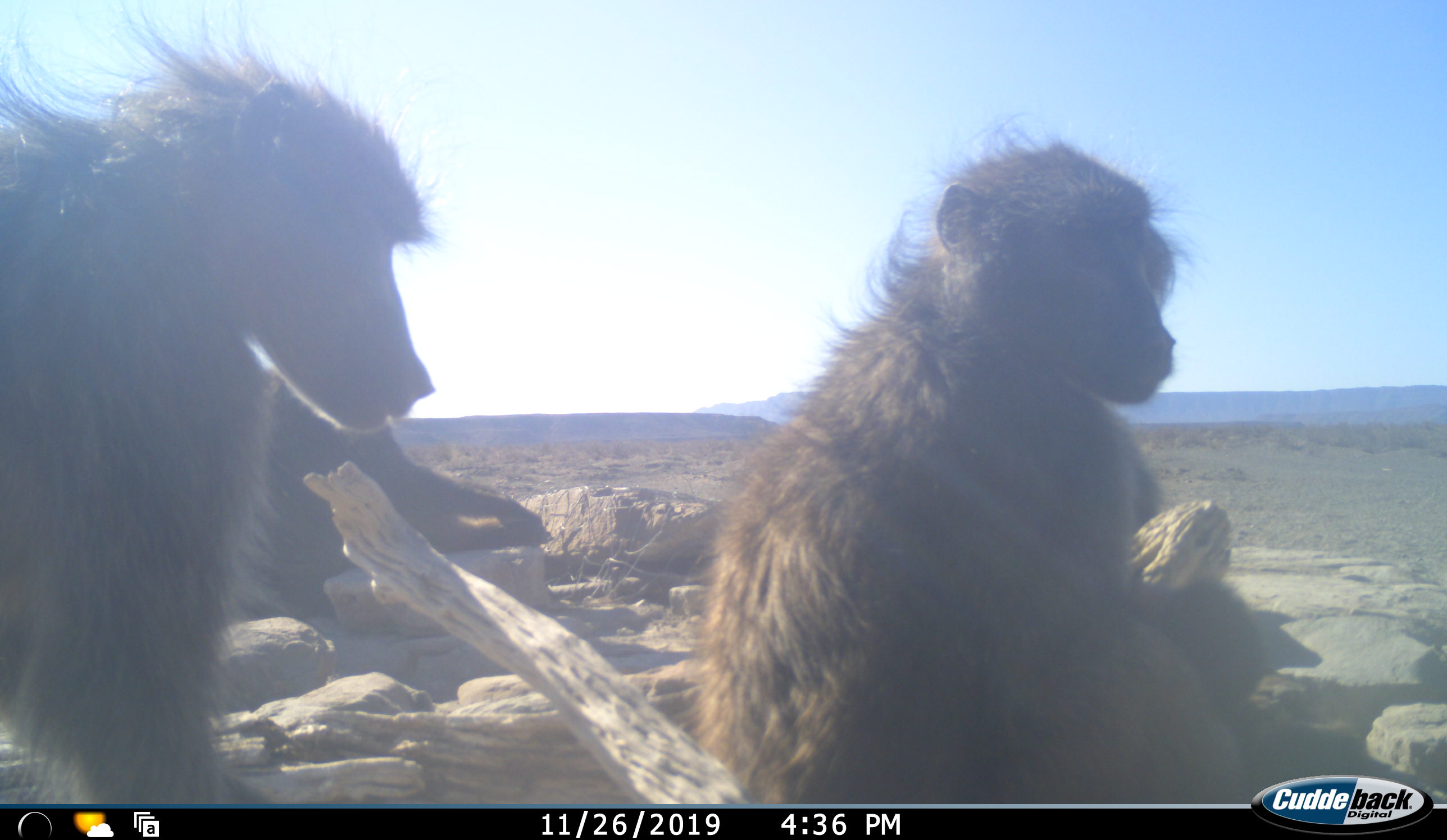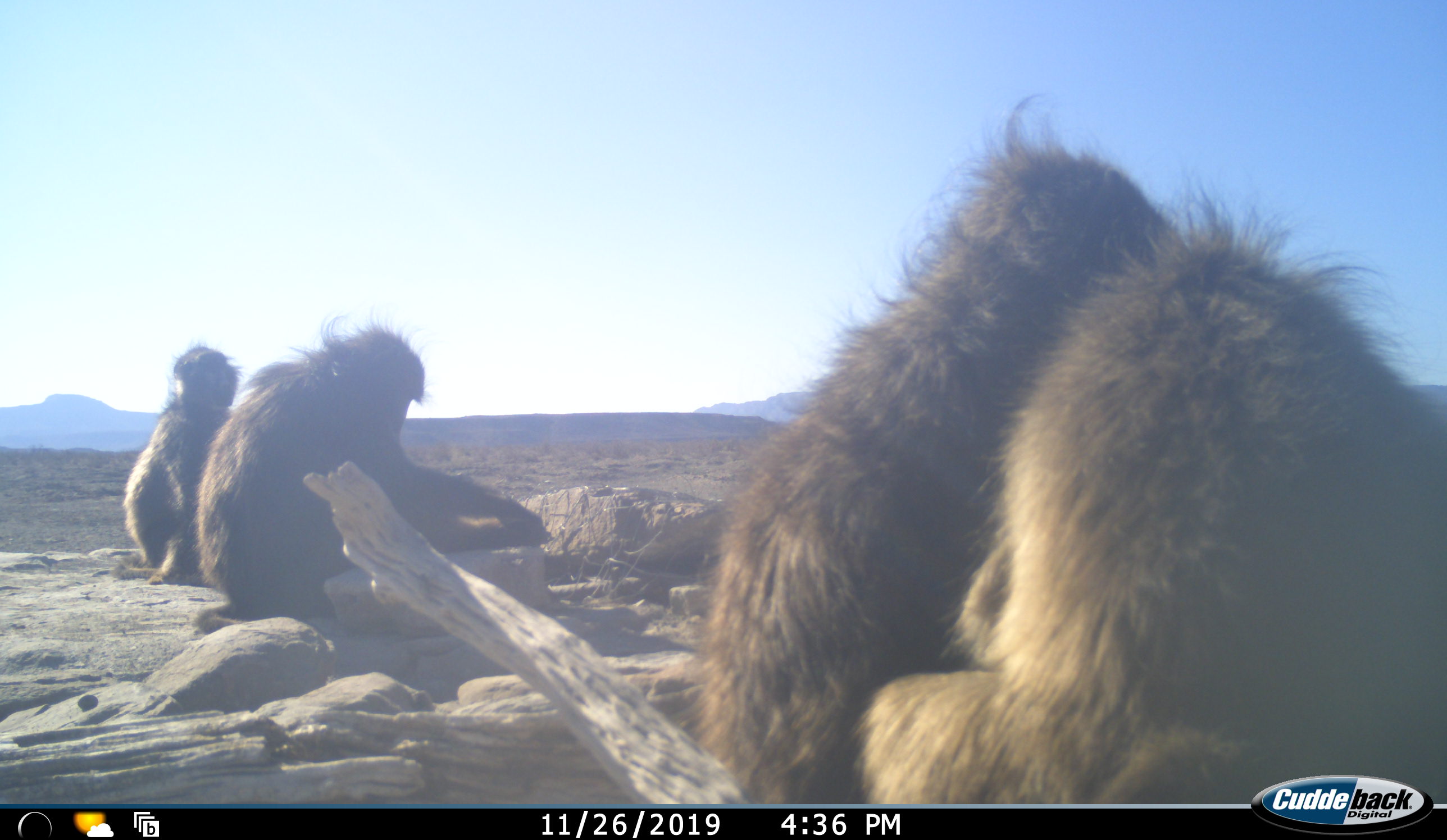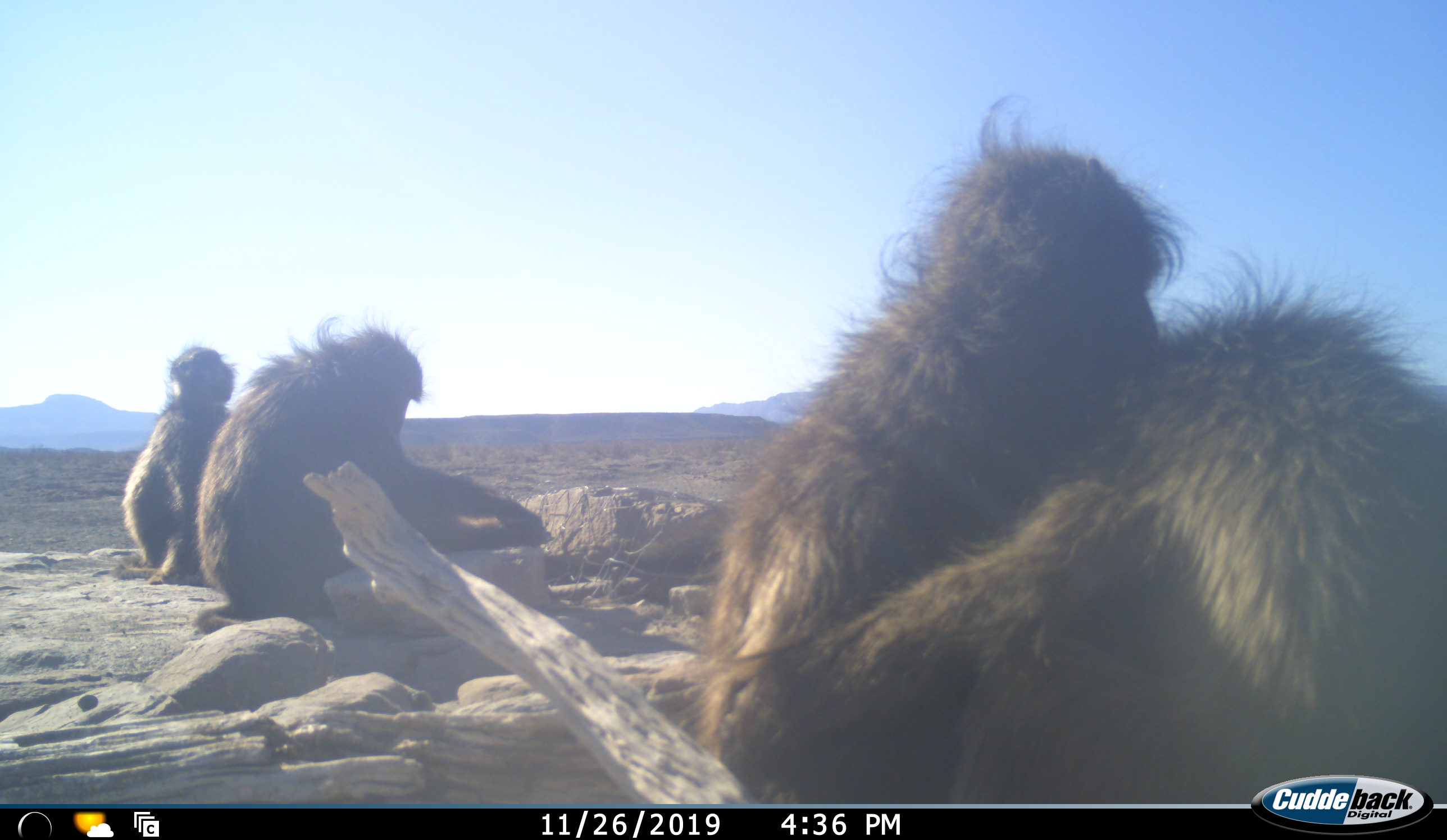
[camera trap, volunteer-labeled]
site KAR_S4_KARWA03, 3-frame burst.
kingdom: Animalia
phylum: Chordata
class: Mammalia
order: Primates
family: Cercopithecidae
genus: Papio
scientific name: Papio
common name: baboon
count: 4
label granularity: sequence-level